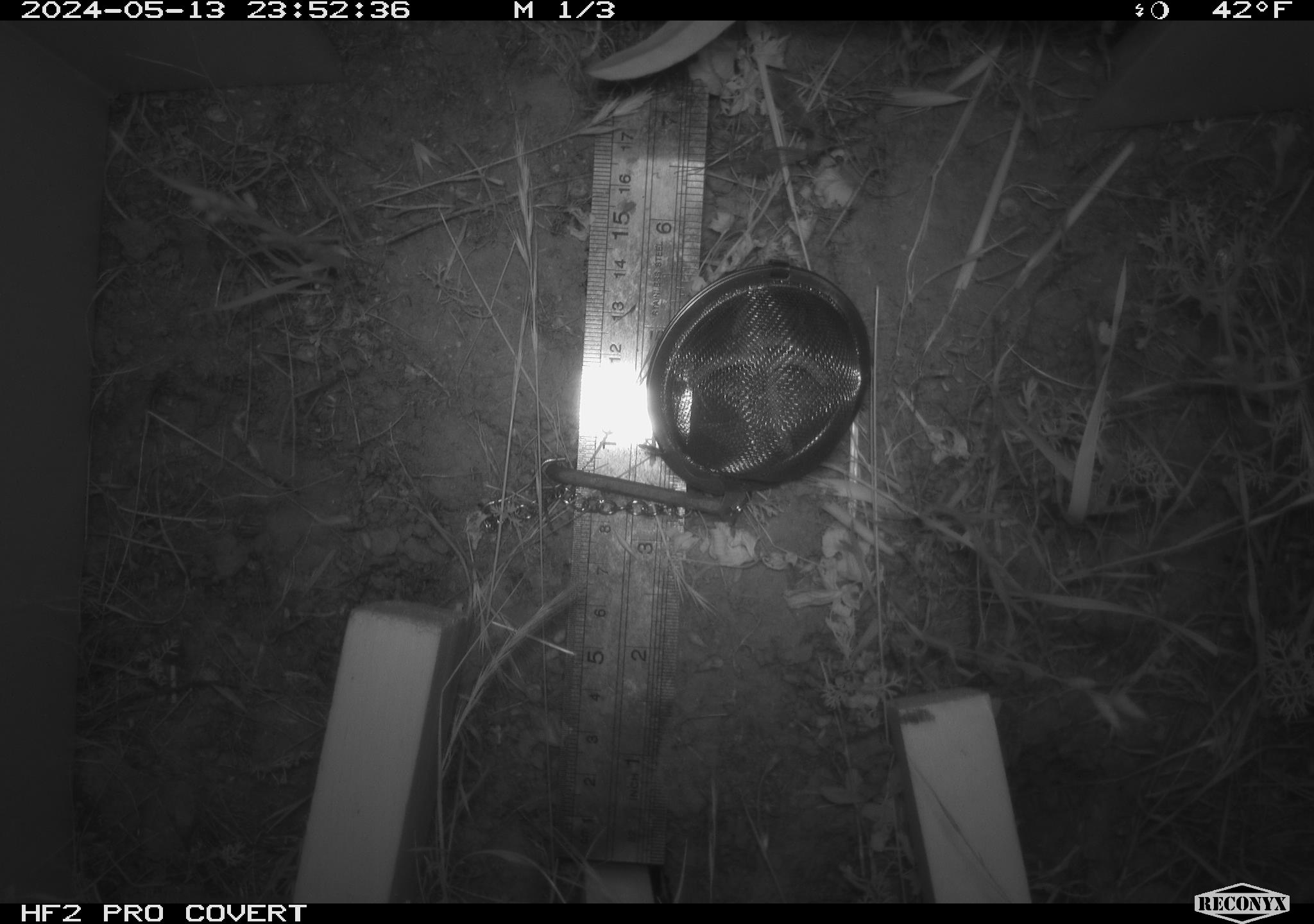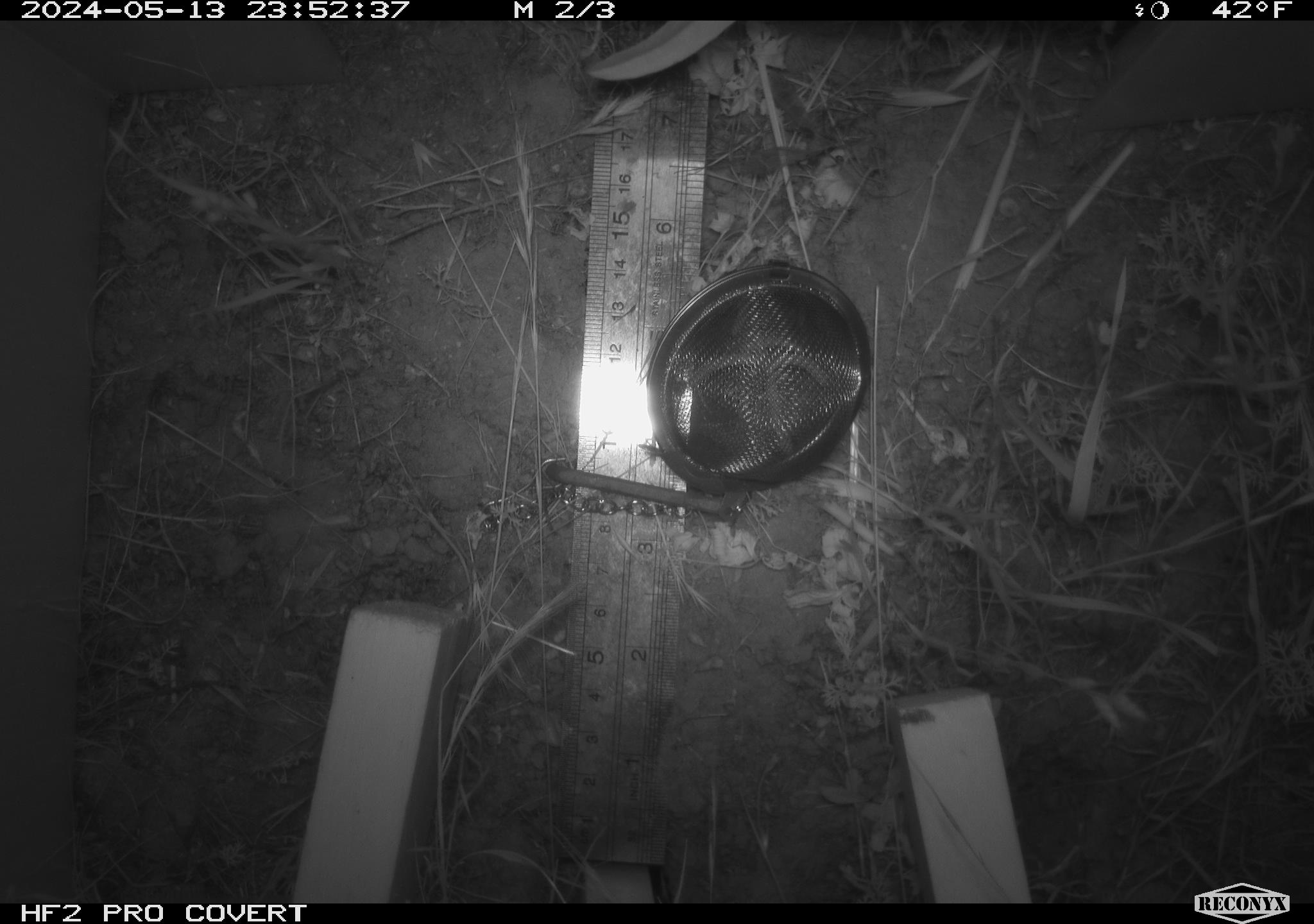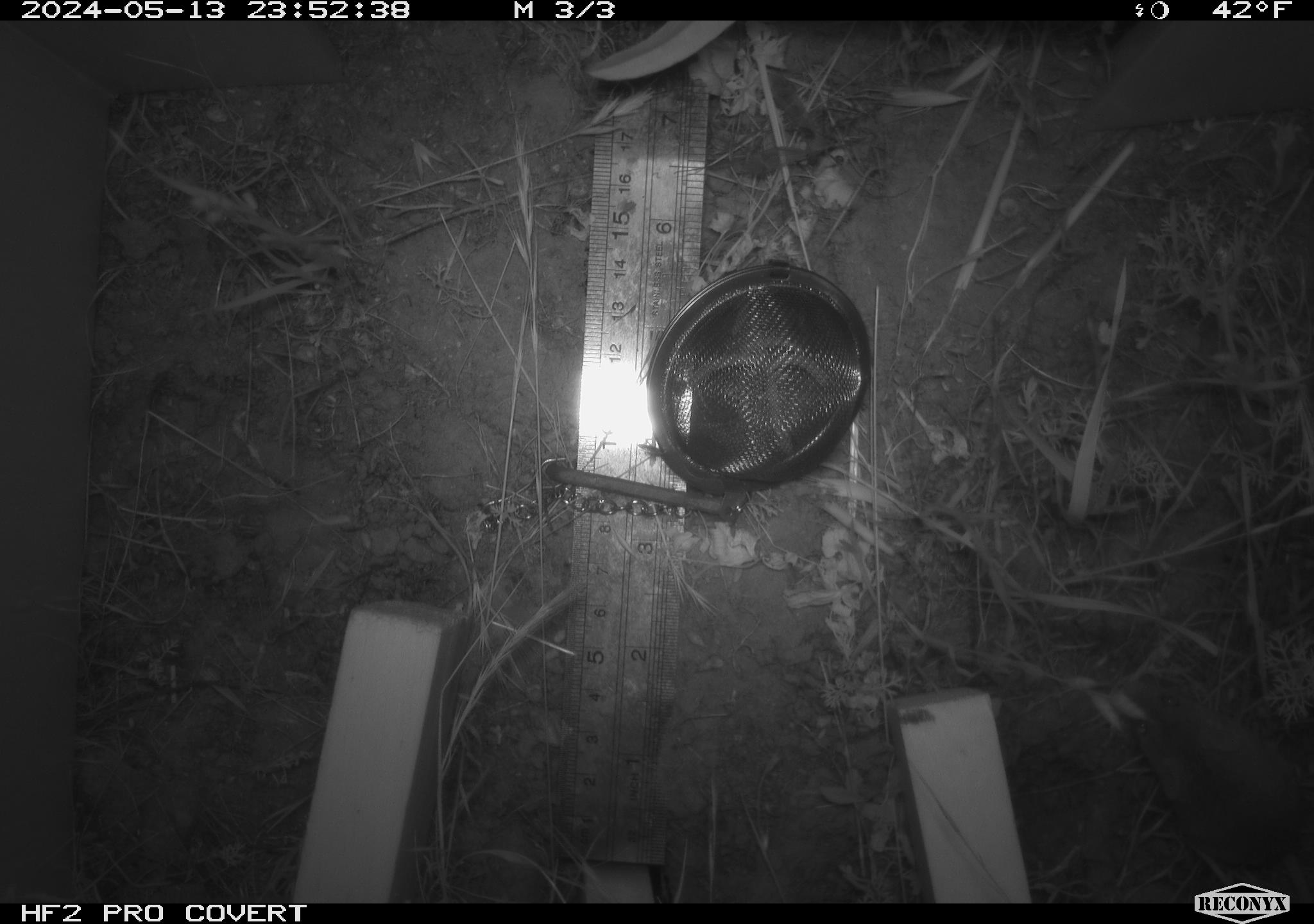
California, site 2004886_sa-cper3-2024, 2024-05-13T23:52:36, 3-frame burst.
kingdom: Animalia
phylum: Chordata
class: Mammalia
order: Rodentia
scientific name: Rodentia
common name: rodent